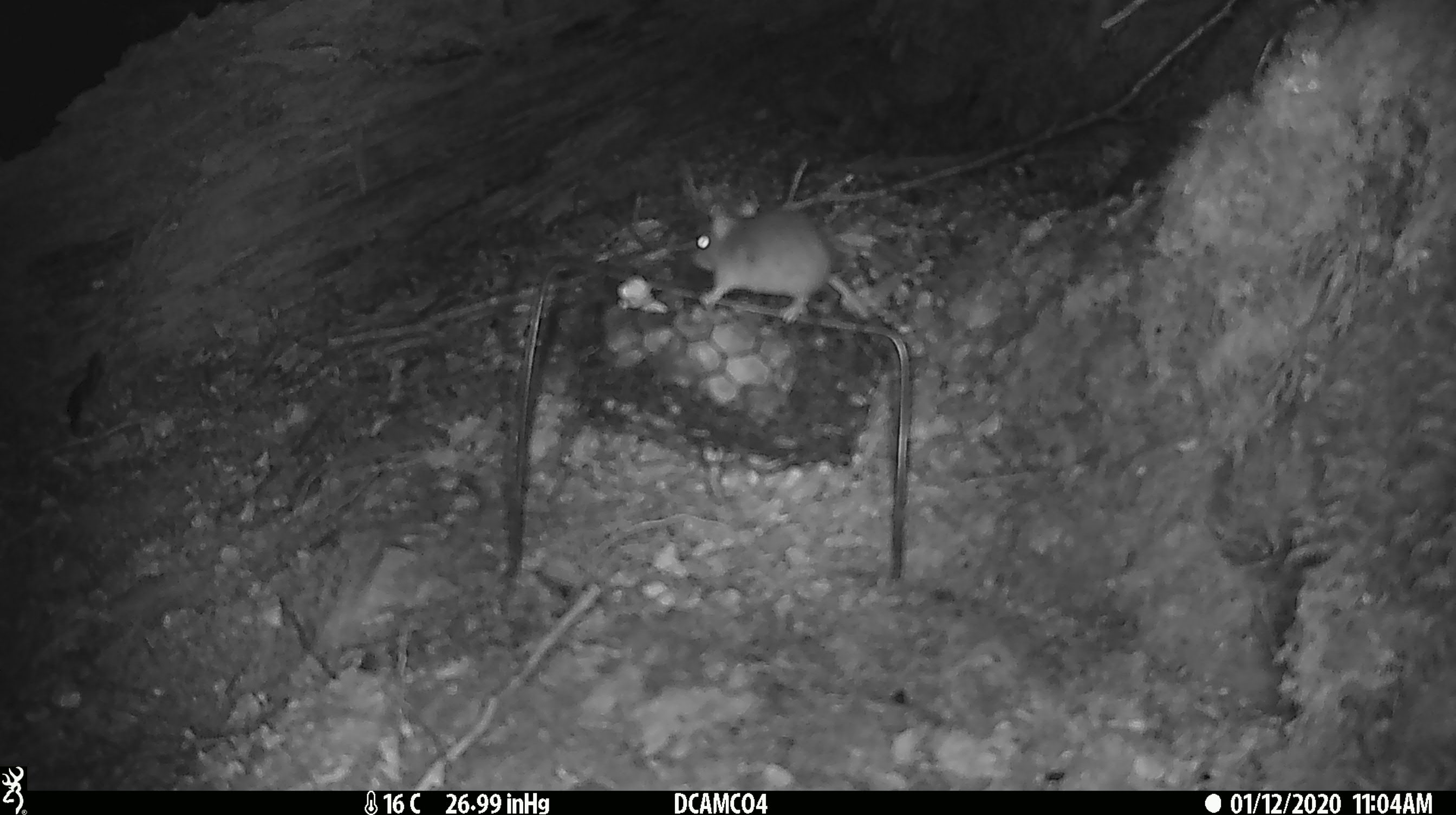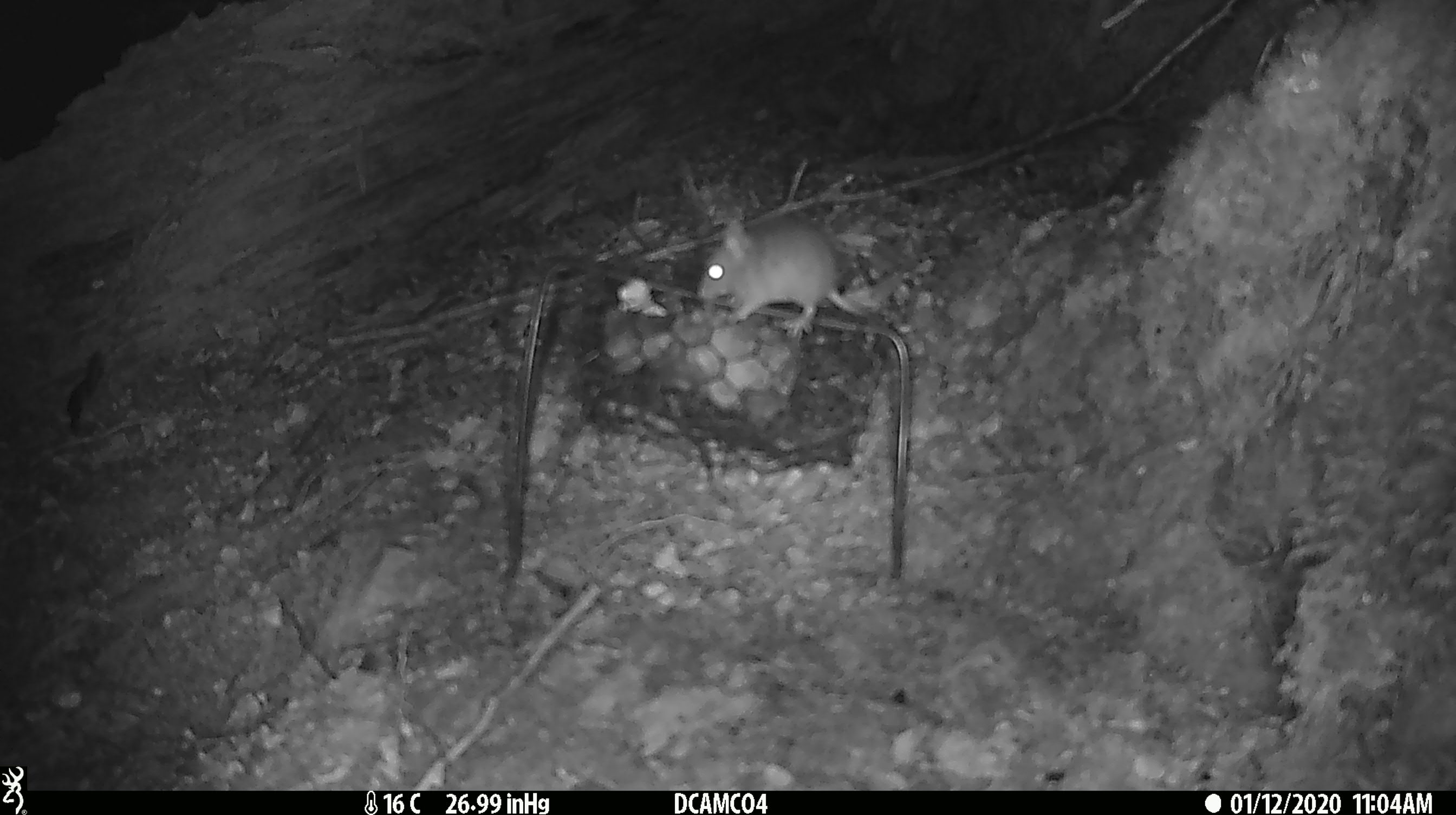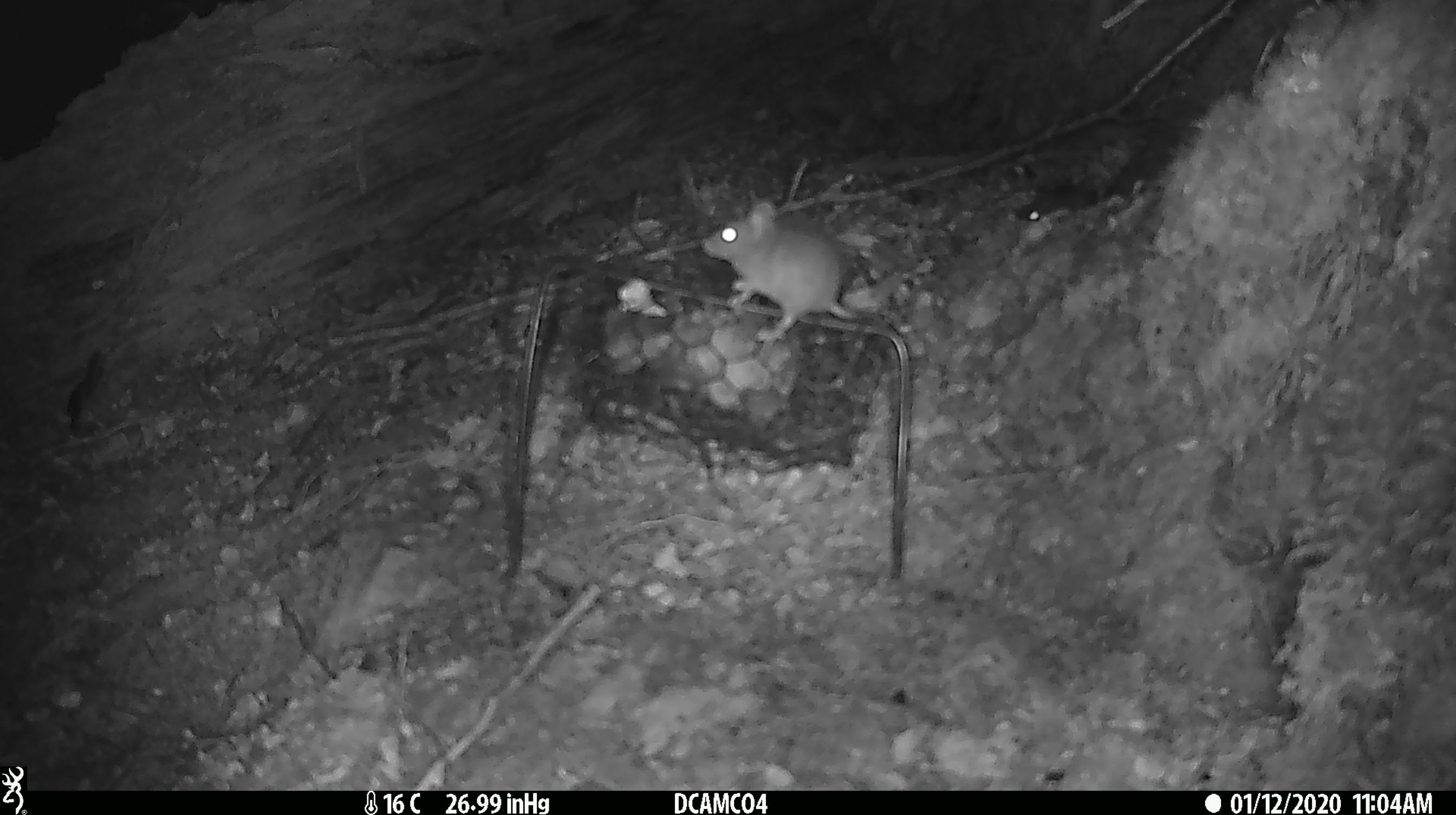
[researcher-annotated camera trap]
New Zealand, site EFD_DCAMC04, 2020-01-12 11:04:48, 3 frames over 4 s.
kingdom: Animalia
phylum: Chordata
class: Mammalia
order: Rodentia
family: Muridae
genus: Mus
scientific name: Mus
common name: mouse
Mouse (Mus).